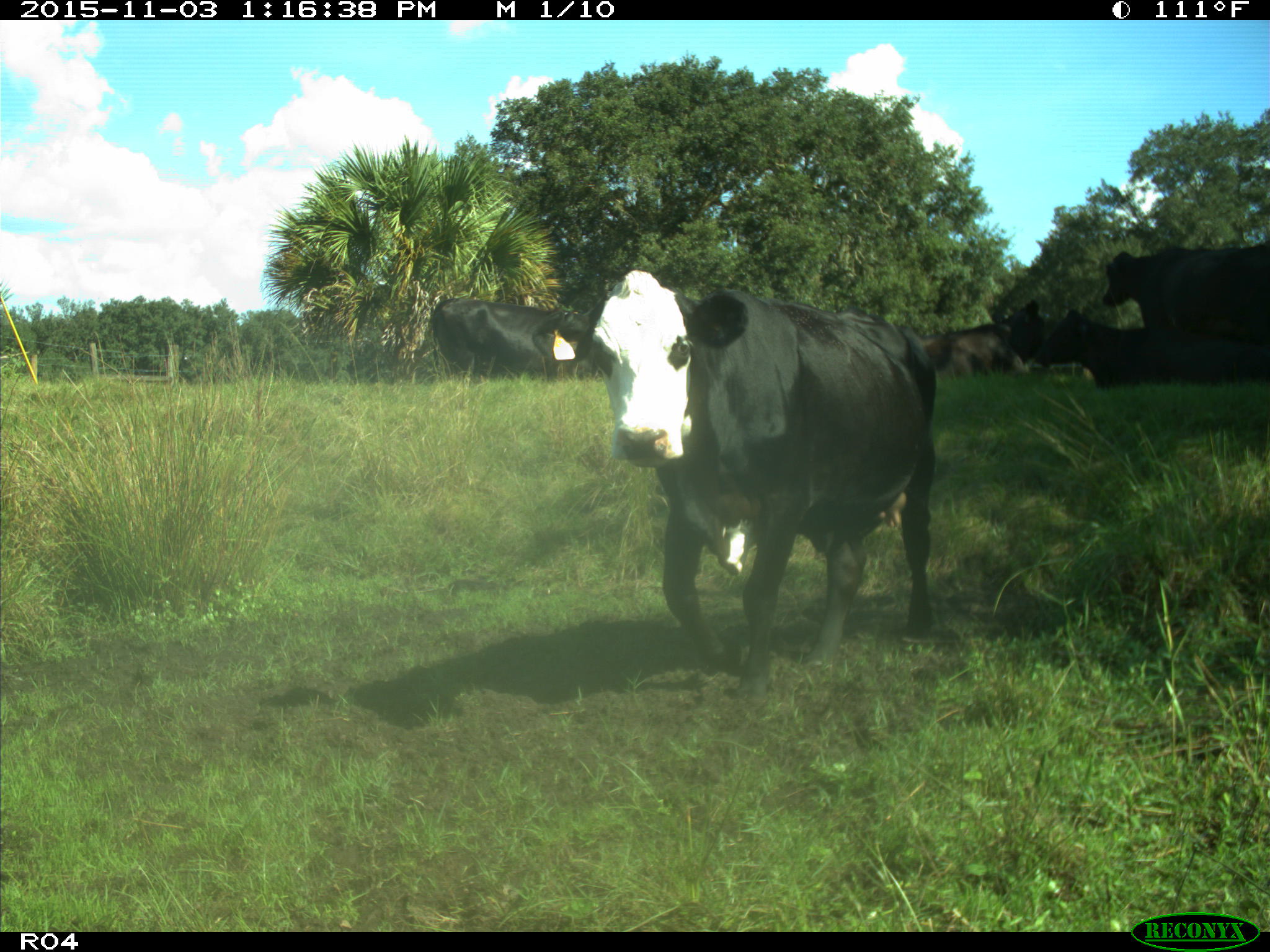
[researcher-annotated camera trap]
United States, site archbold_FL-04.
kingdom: Animalia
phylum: Chordata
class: Mammalia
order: Artiodactyla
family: Bovidae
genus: Bos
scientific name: Bos taurus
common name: domestic cow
Bos taurus (domestic cow).